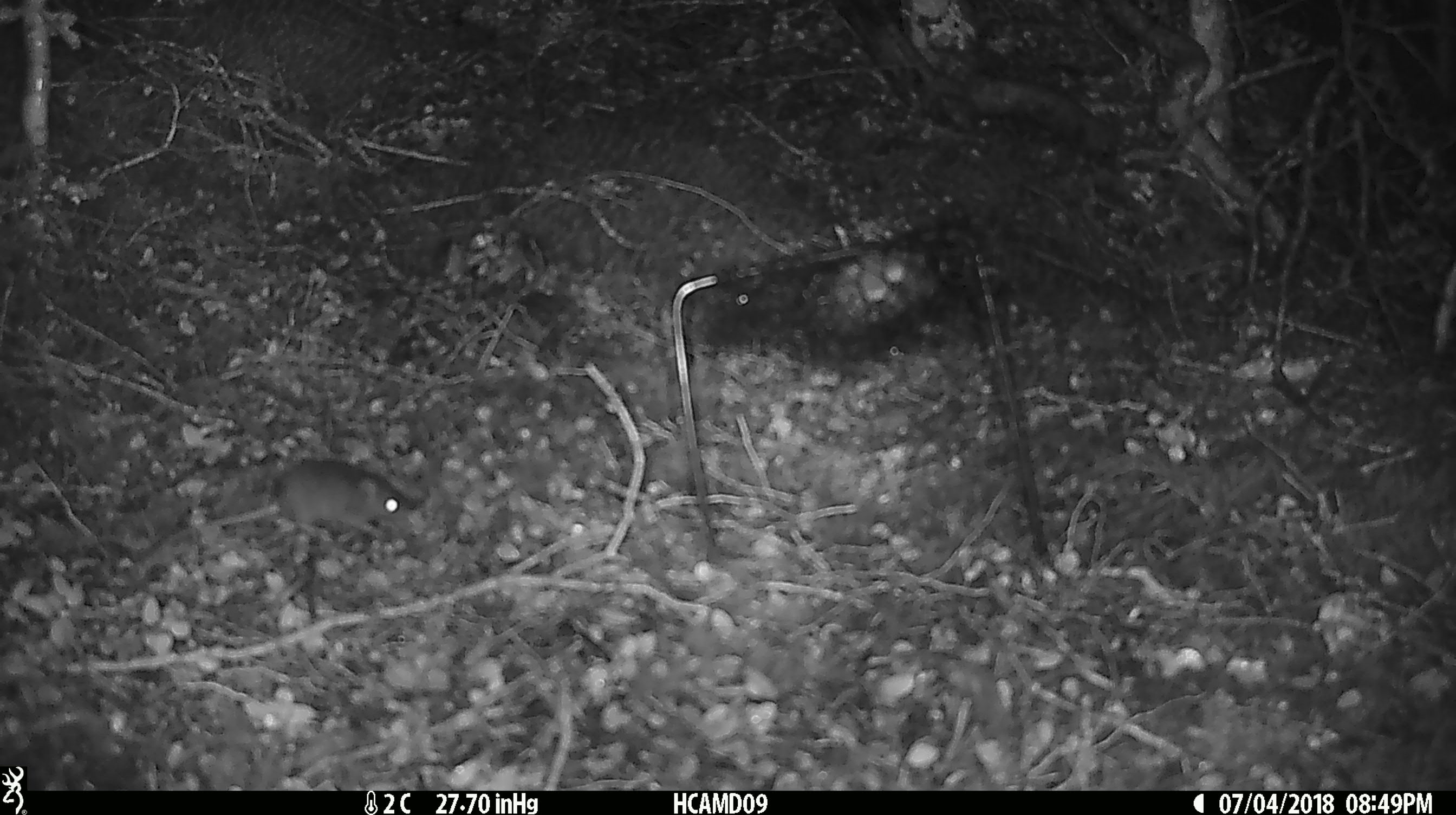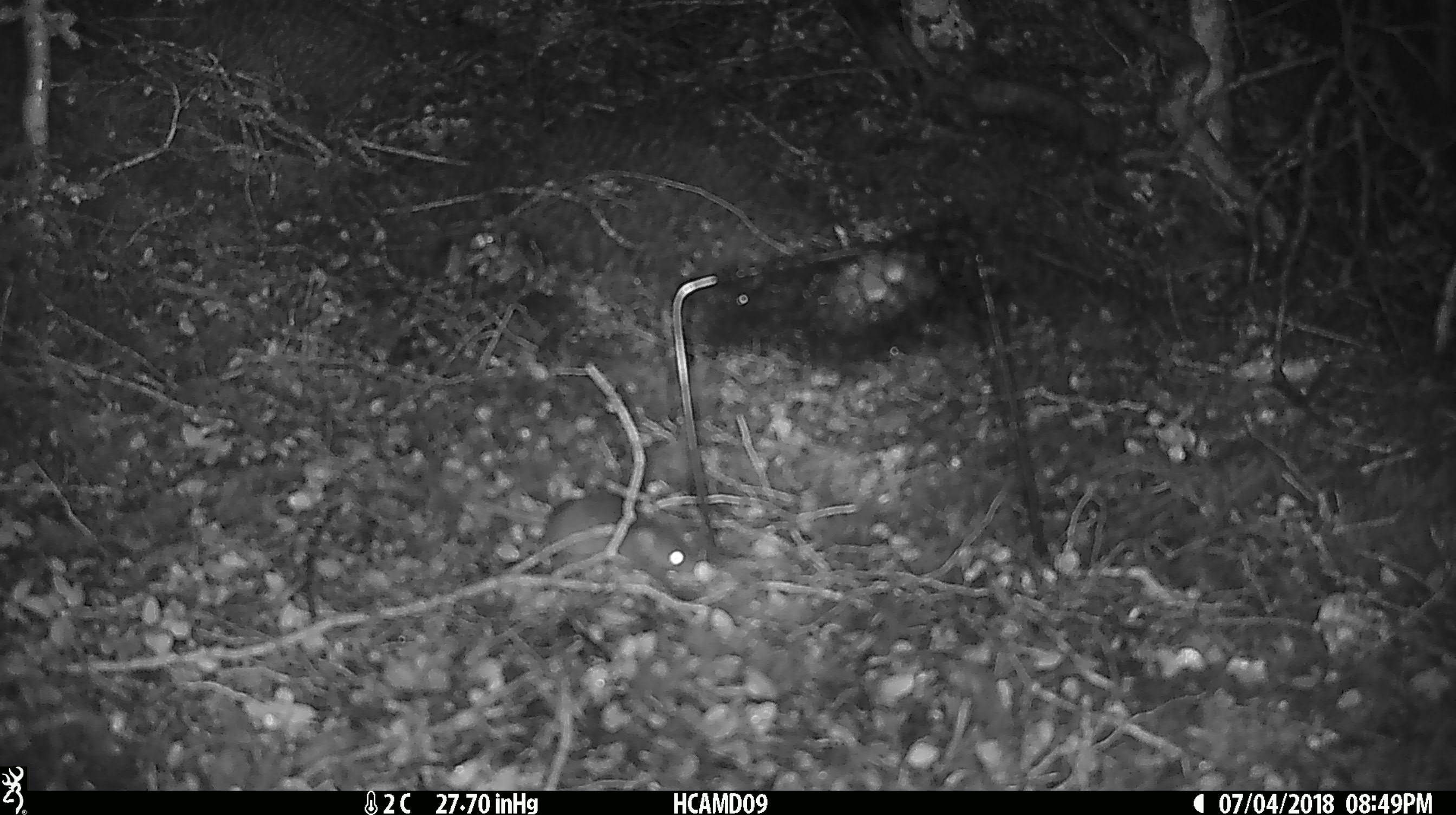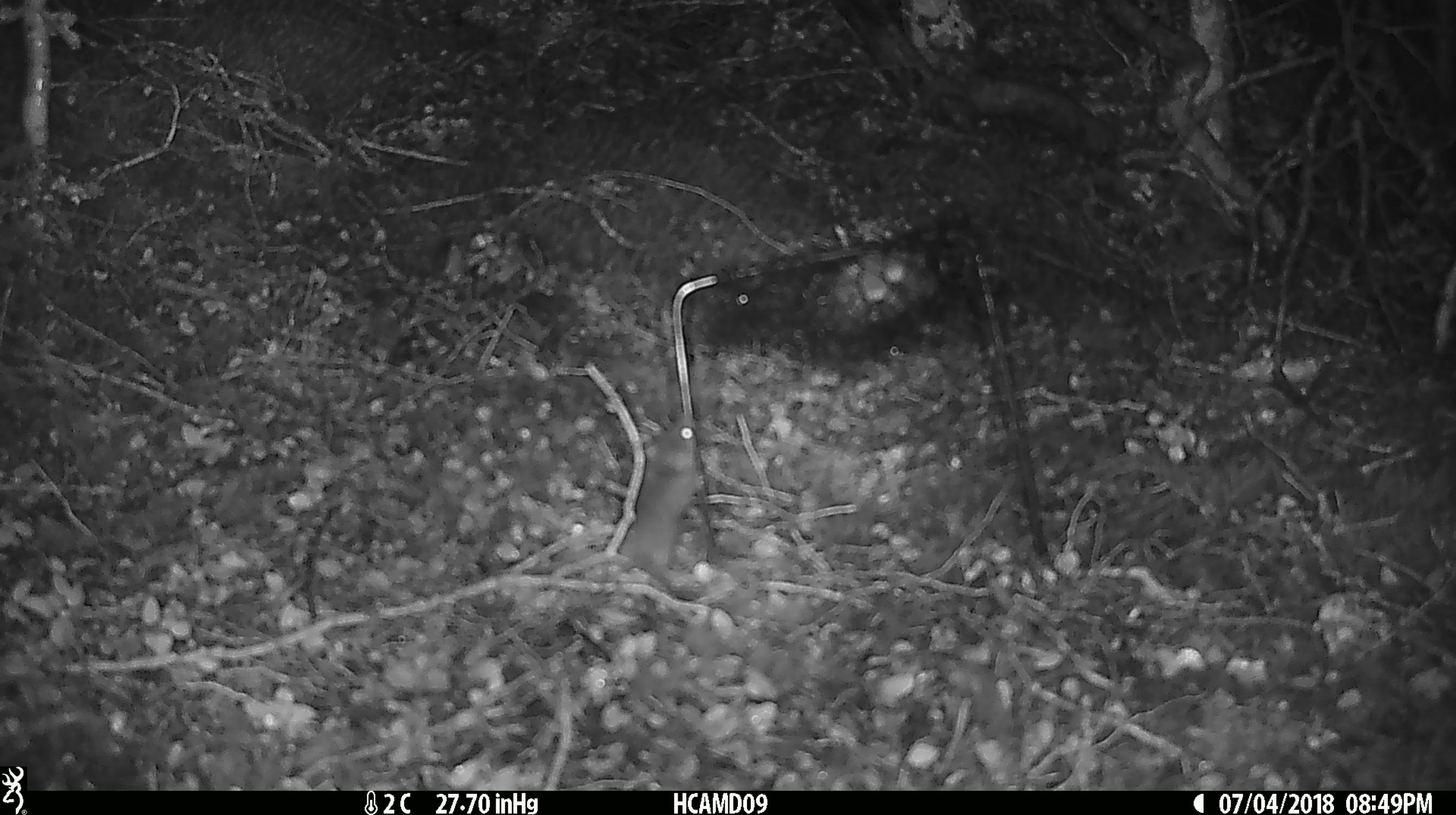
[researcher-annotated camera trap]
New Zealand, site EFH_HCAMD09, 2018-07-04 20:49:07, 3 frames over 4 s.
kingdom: Animalia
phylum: Chordata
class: Mammalia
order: Rodentia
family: Muridae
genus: Mus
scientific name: Mus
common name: mouse